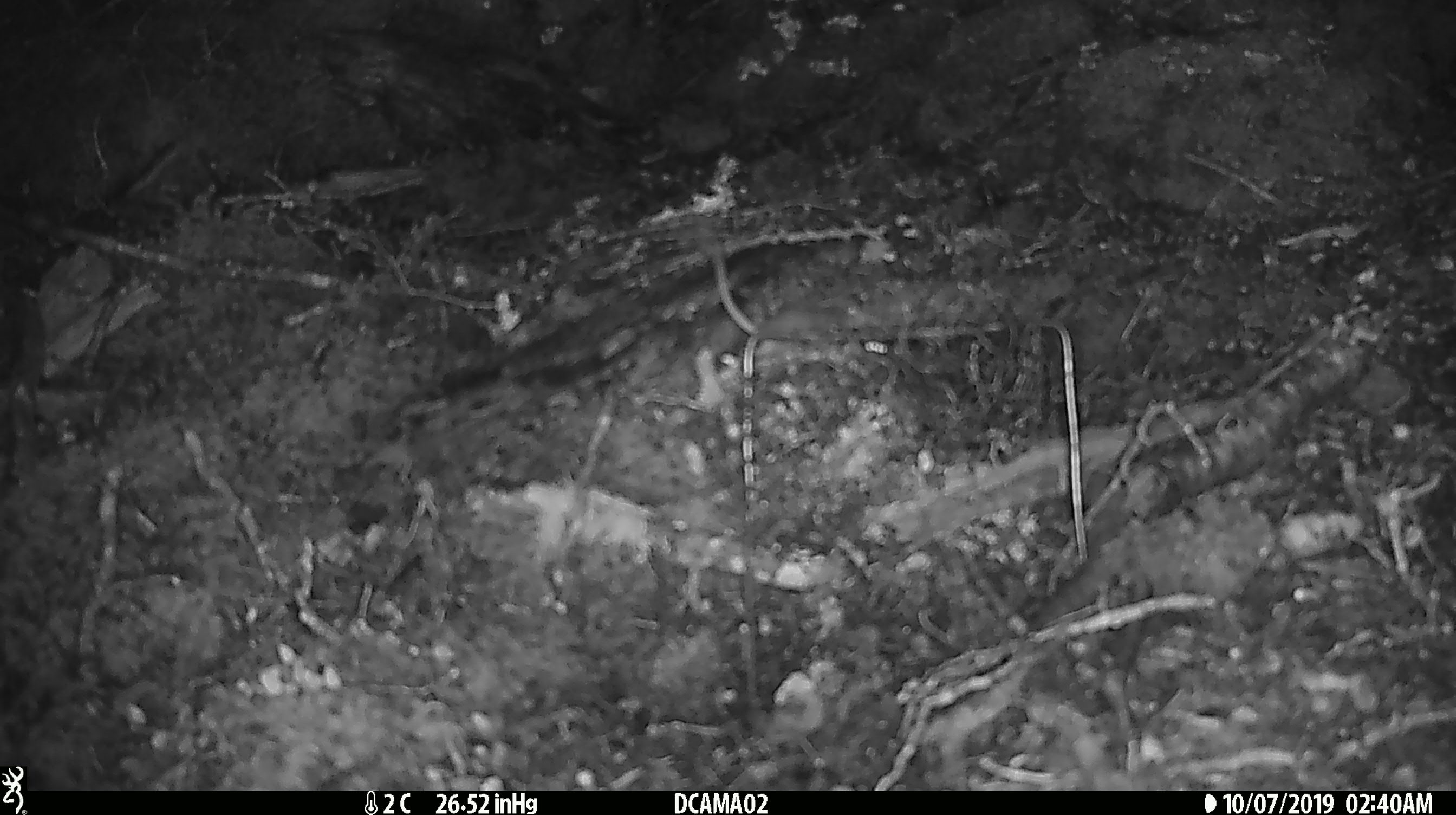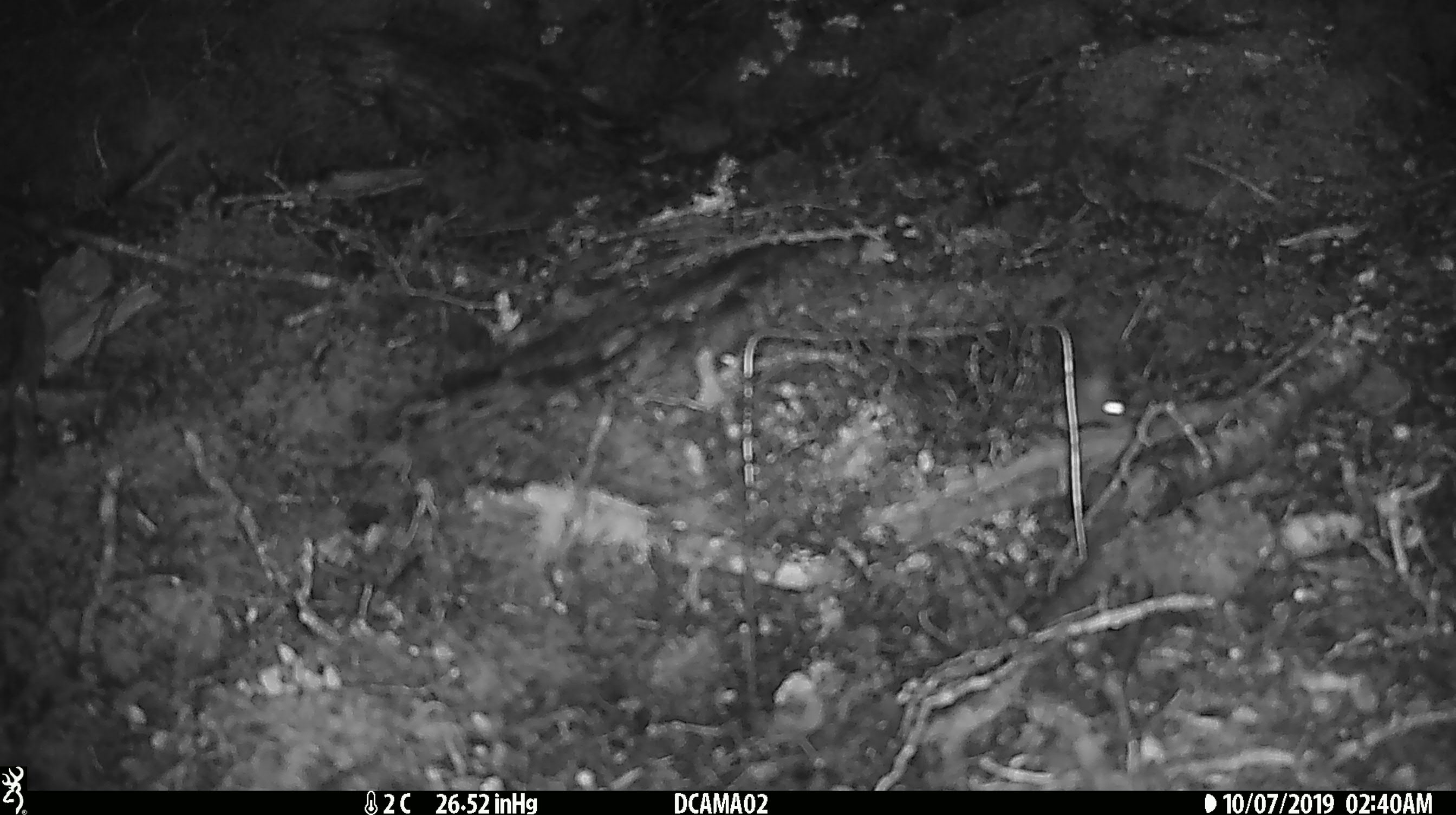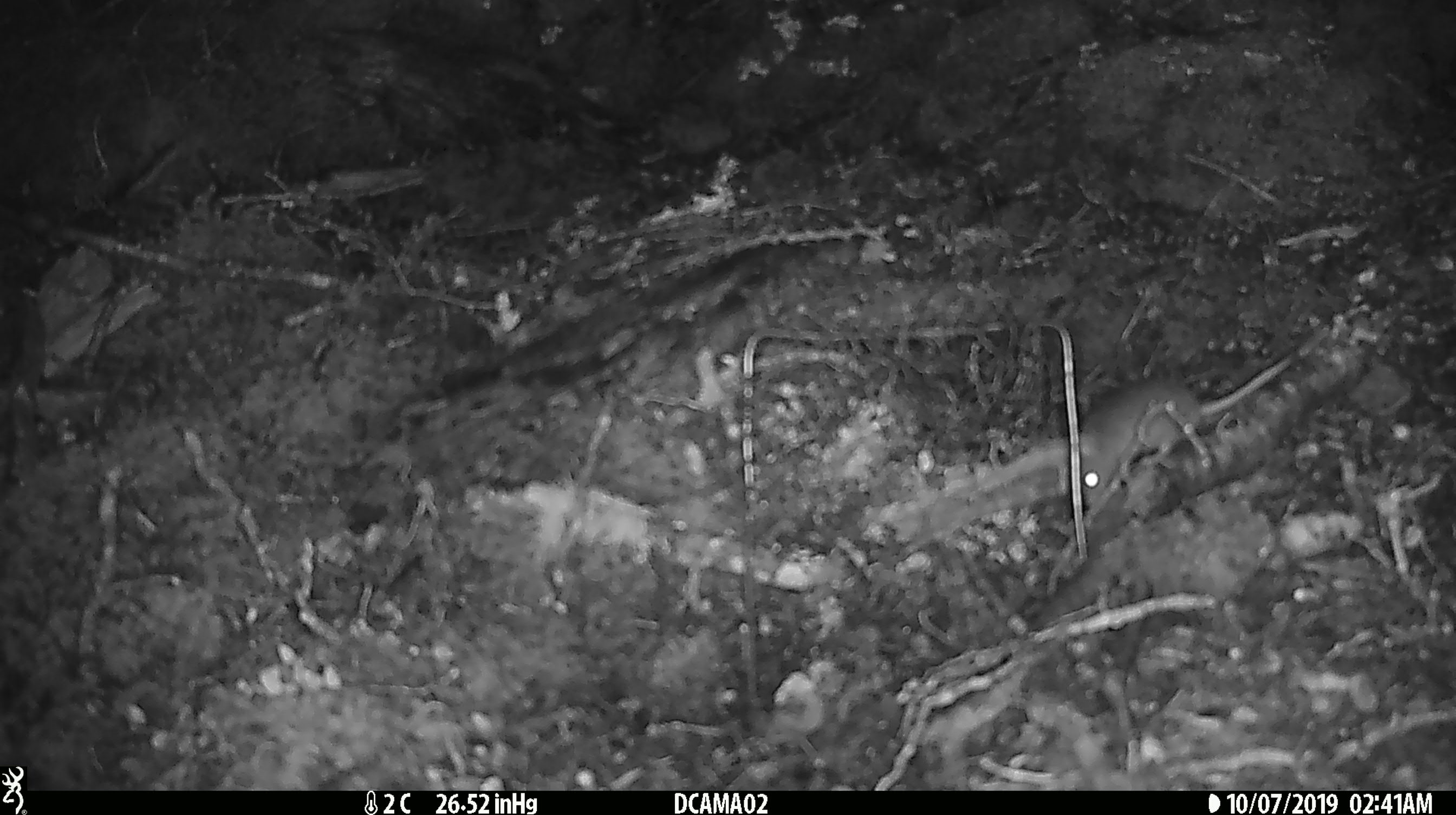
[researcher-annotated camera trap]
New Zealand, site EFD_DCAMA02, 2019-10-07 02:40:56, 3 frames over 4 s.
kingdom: Animalia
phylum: Chordata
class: Mammalia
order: Rodentia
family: Muridae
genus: Mus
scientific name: Mus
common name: mouse